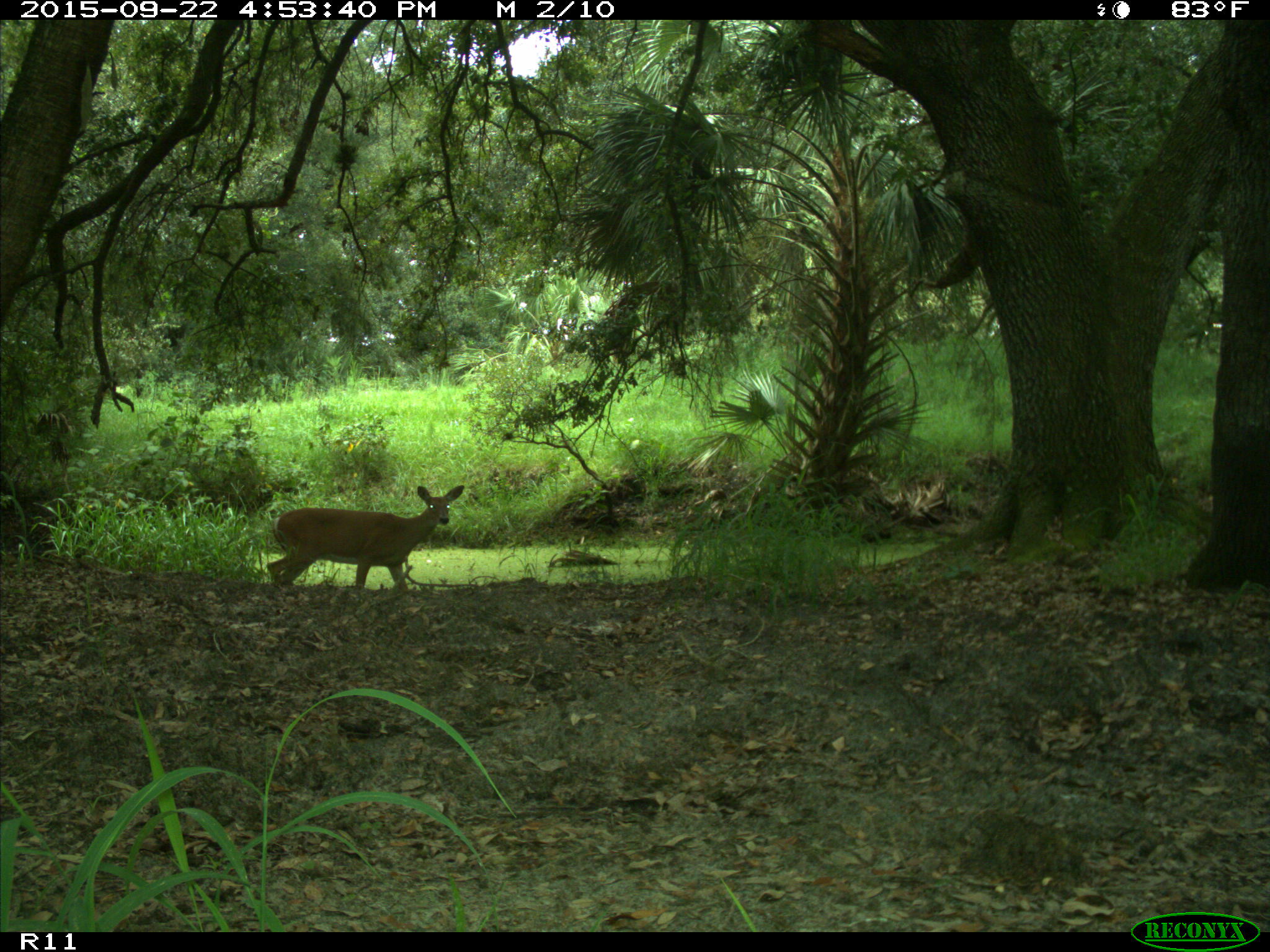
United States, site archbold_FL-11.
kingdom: Animalia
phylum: Chordata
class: Mammalia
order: Artiodactyla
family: Cervidae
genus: Odocoileus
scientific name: Odocoileus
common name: deer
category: unidentified deer